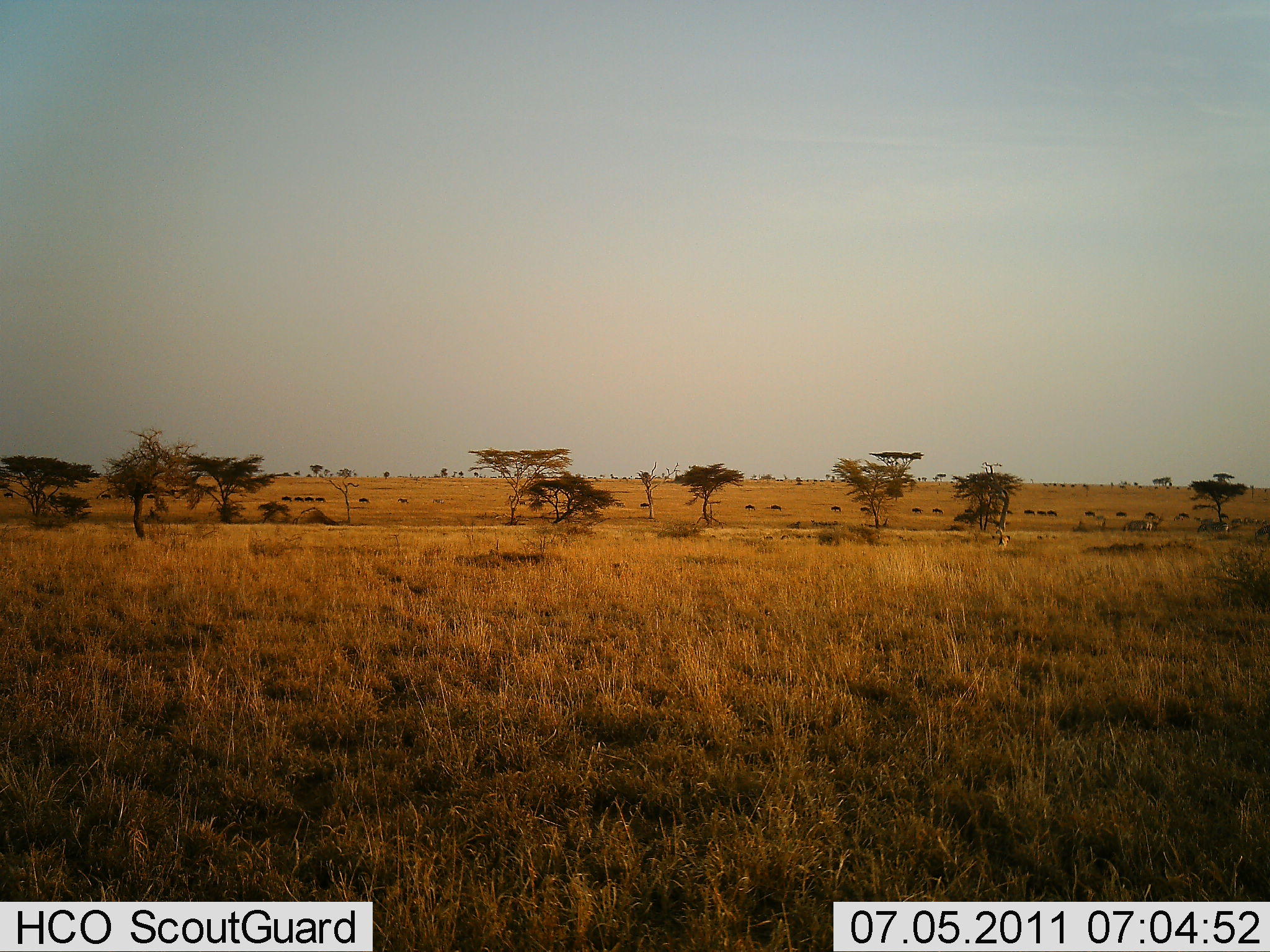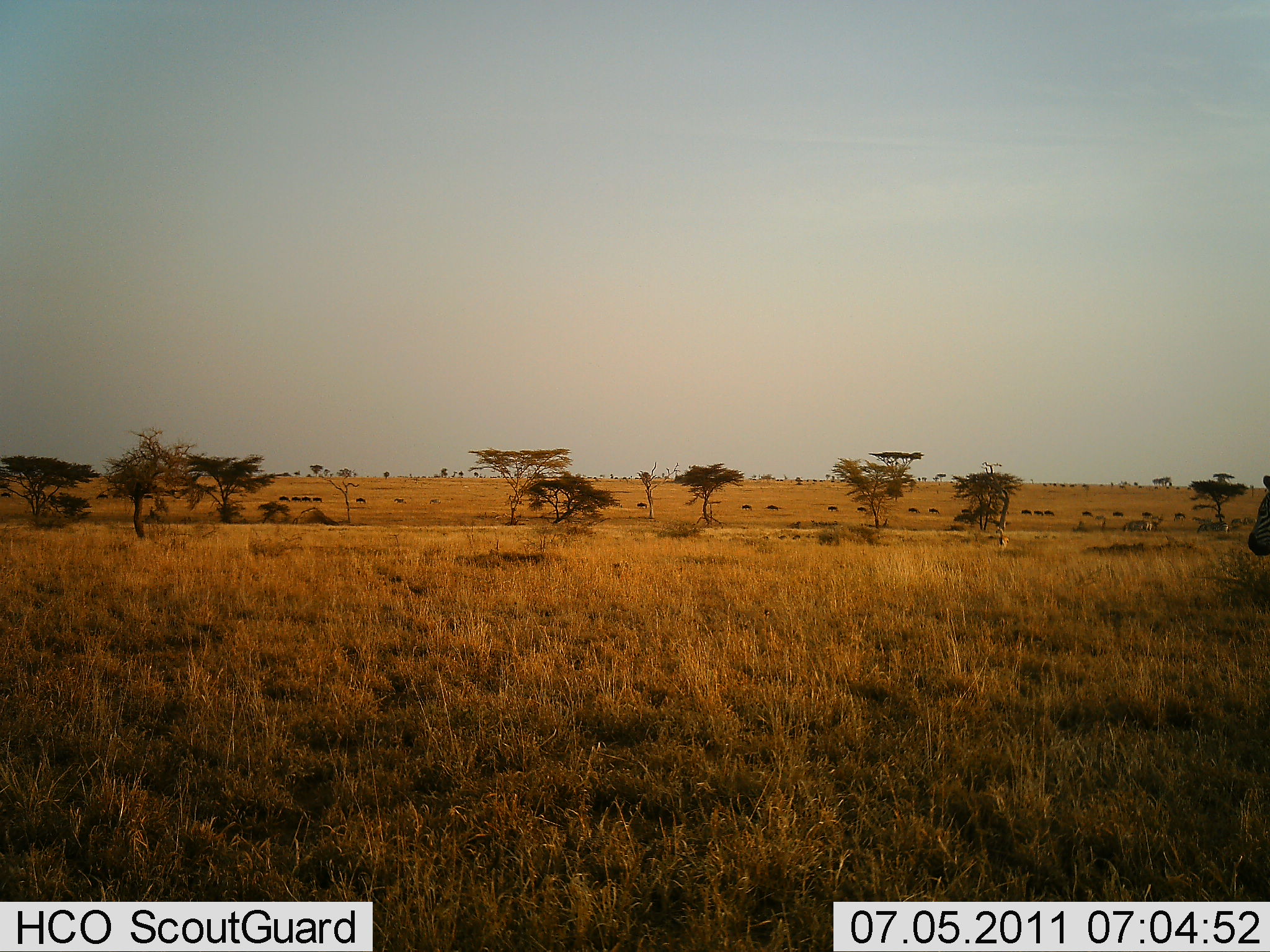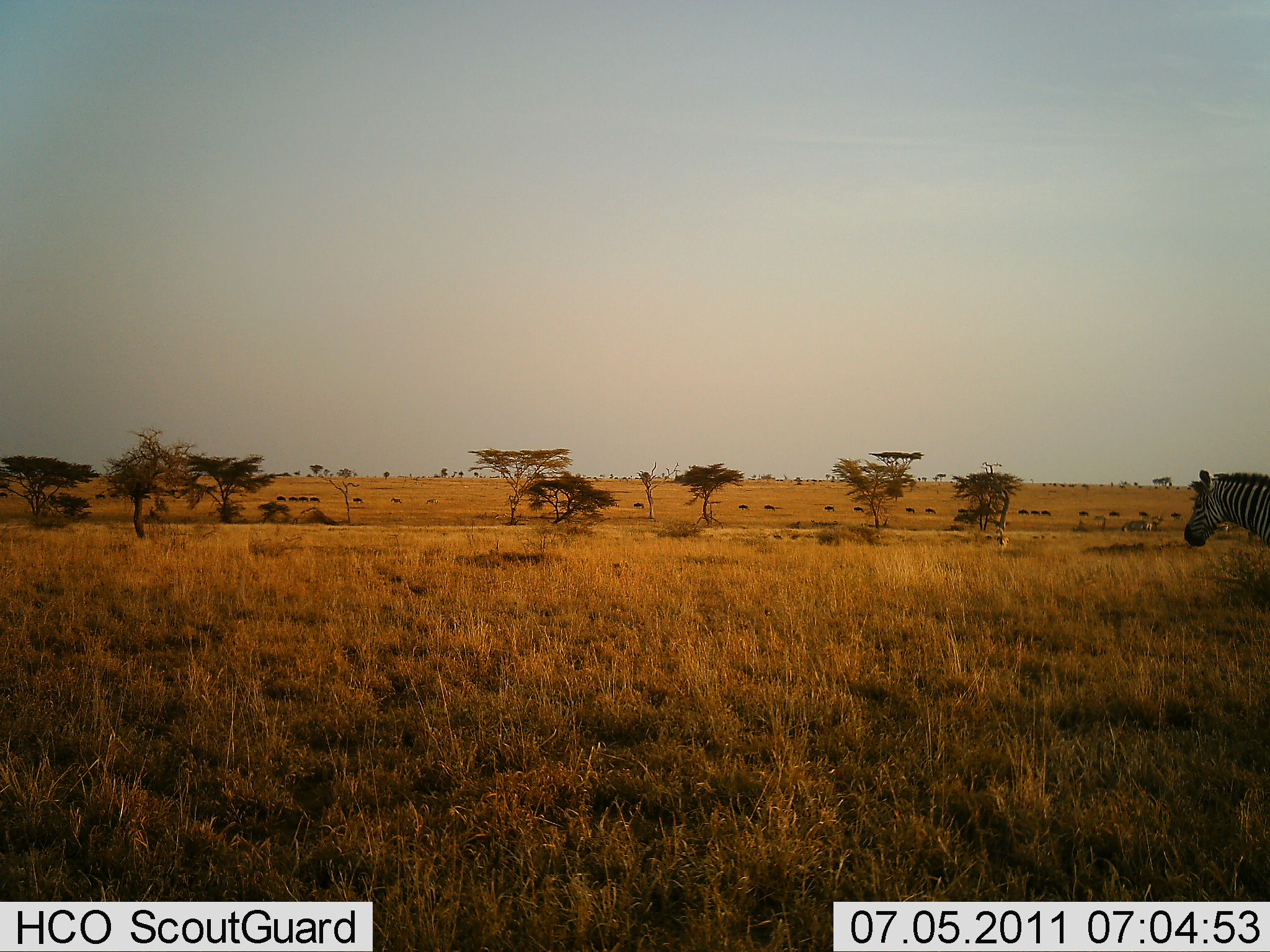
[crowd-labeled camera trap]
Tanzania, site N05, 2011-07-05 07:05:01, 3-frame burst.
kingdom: Animalia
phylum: Chordata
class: Mammalia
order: Perissodactyla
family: Equidae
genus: Equus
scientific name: Equus quagga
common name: plains zebra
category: zebra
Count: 1.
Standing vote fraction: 0%.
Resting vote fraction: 0%.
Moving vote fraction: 100%.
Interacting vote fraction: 0%.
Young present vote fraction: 0%.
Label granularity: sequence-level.